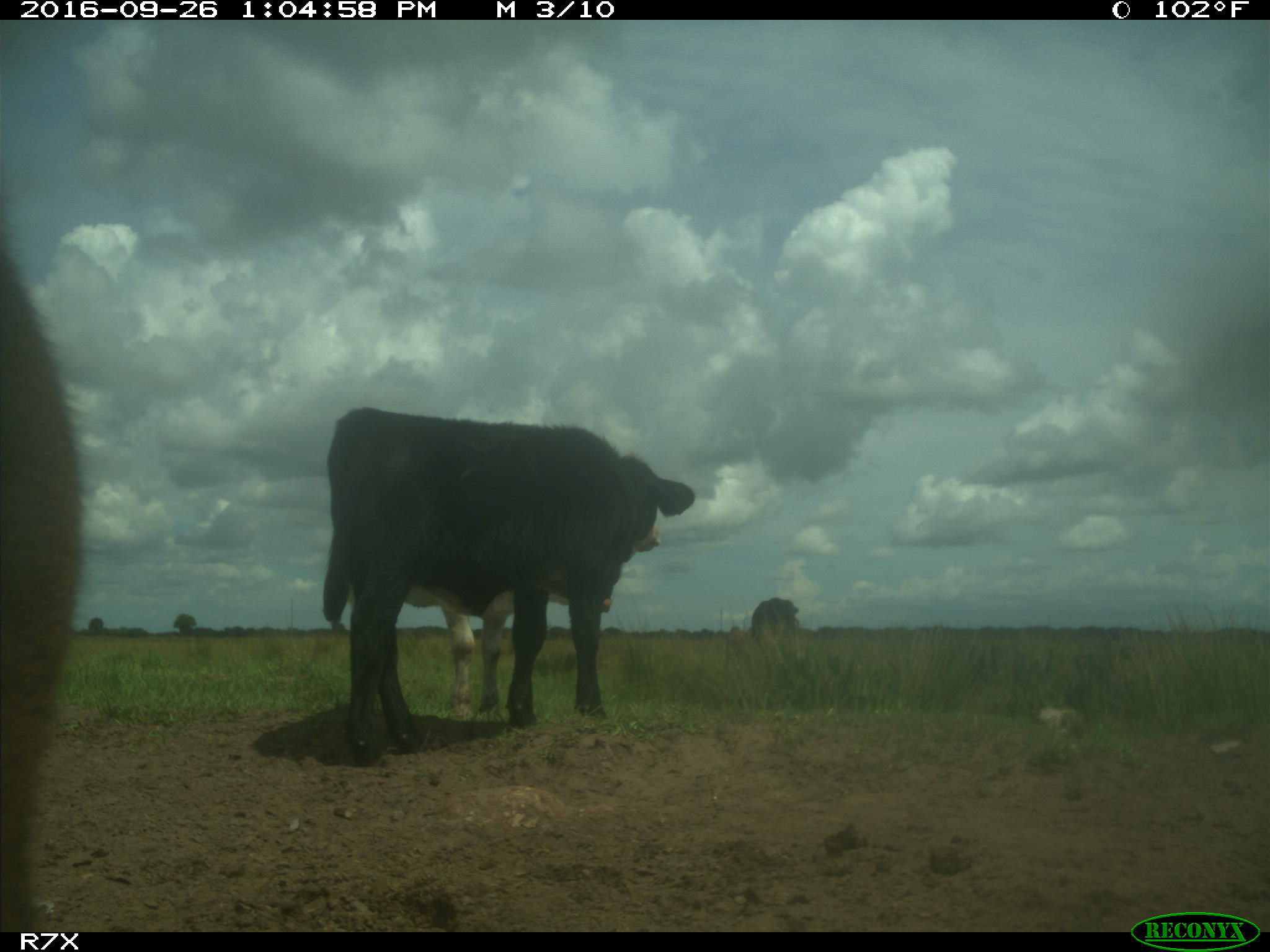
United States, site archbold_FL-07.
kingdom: Animalia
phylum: Chordata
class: Mammalia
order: Artiodactyla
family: Bovidae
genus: Bos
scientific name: Bos taurus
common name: domestic cow